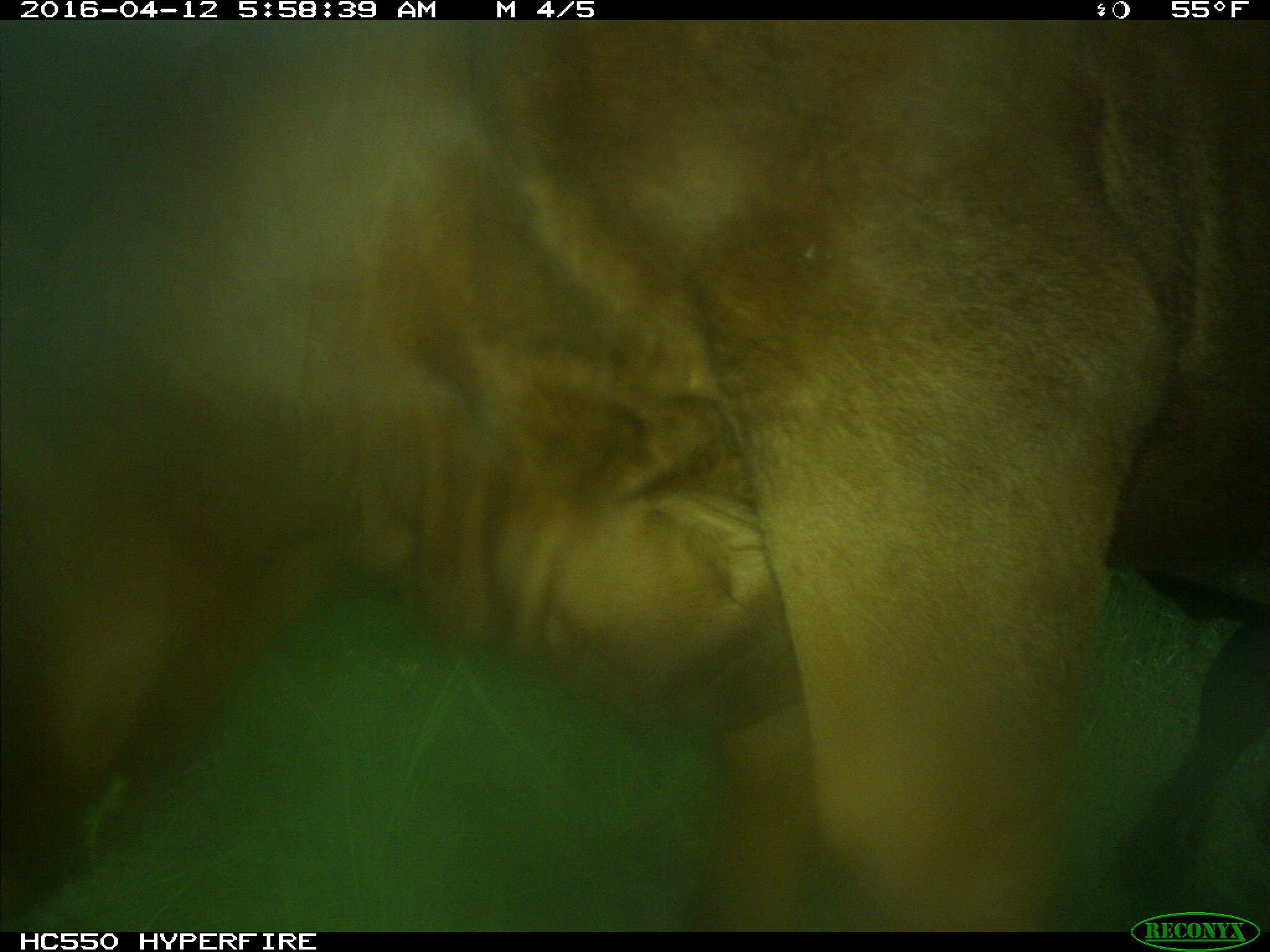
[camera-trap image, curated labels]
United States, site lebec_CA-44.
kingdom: Animalia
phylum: Chordata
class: Mammalia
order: Artiodactyla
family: Bovidae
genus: Bos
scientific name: Bos taurus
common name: domestic cow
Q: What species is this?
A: Bos taurus (domestic cow).